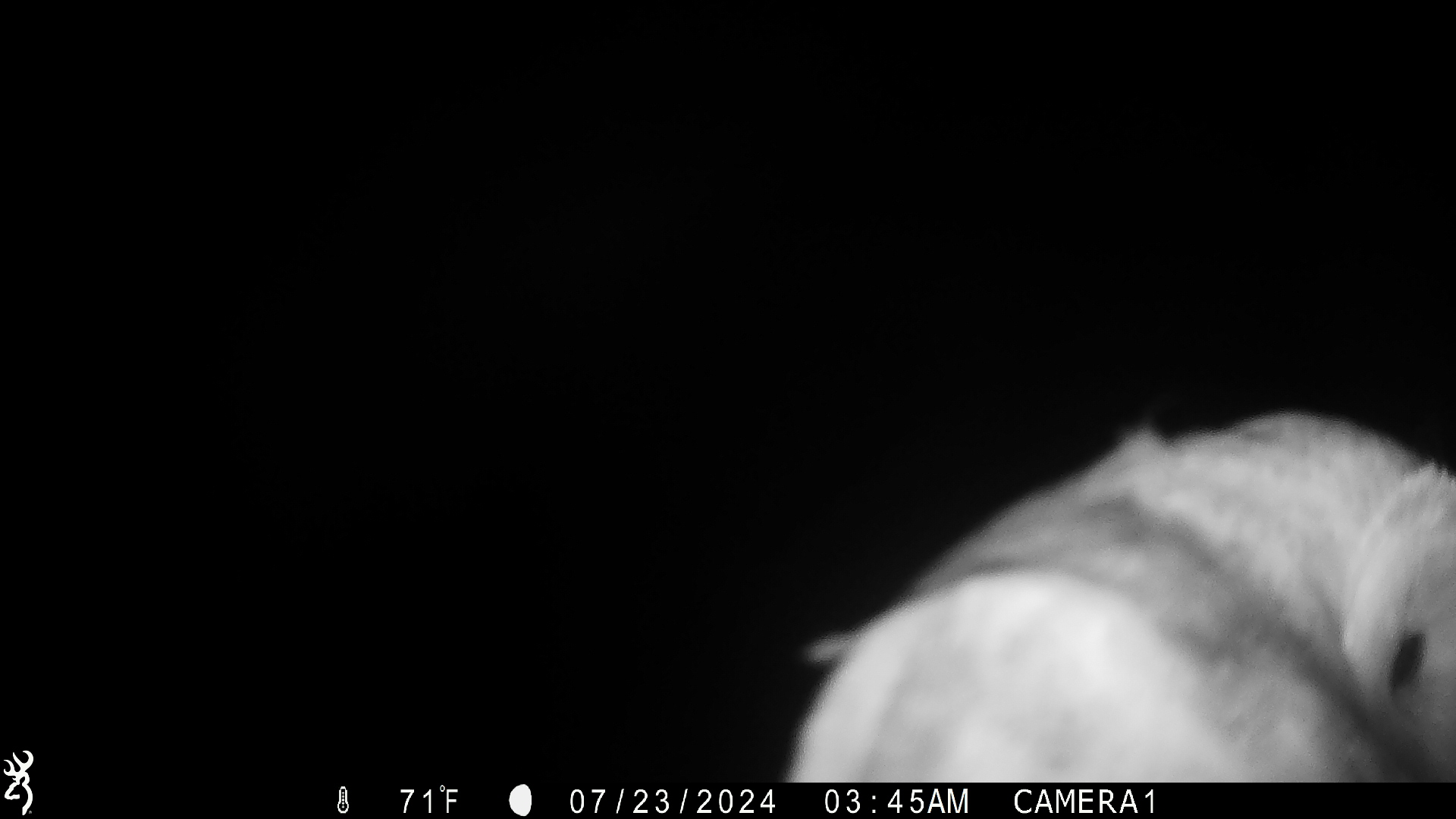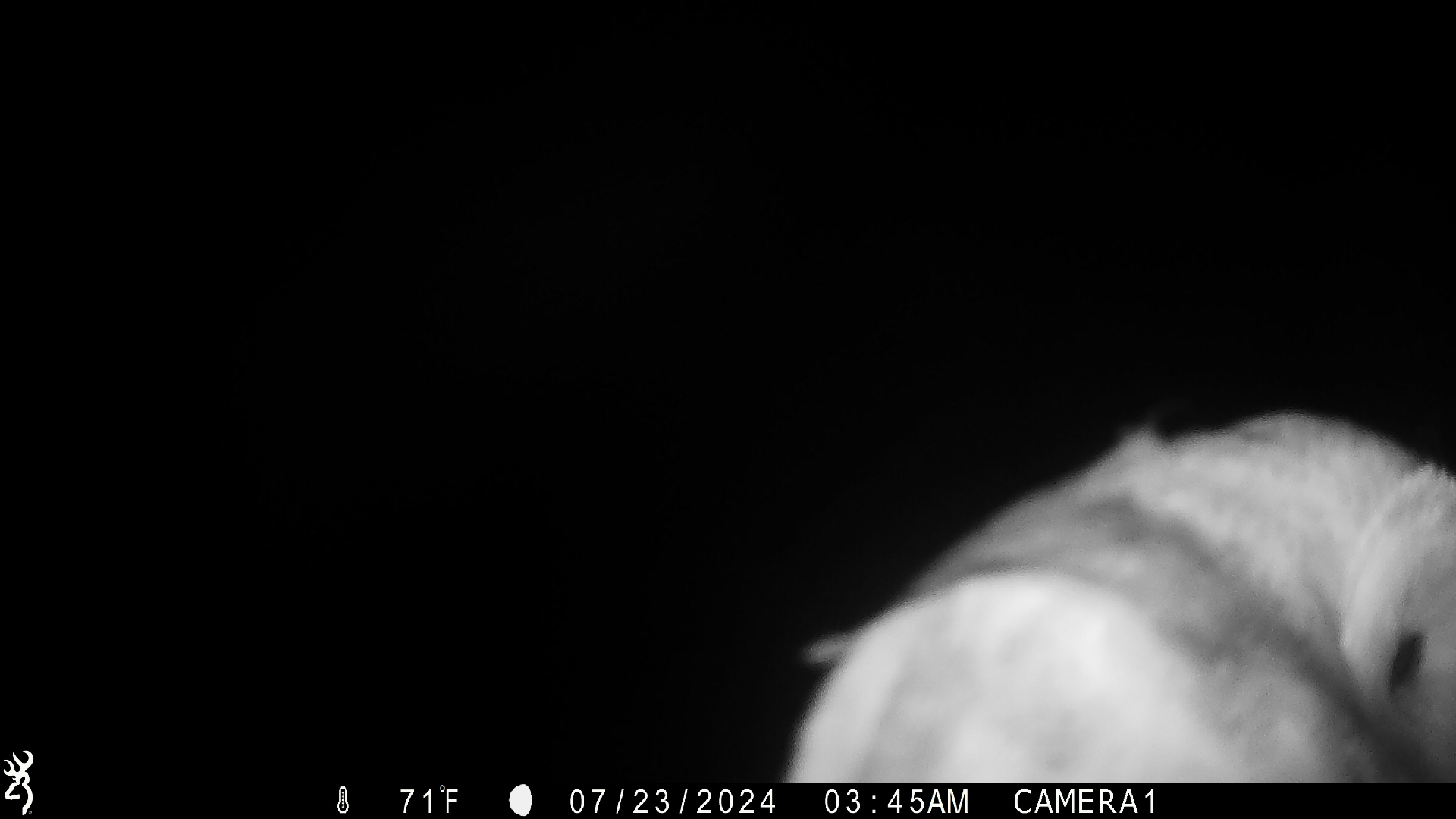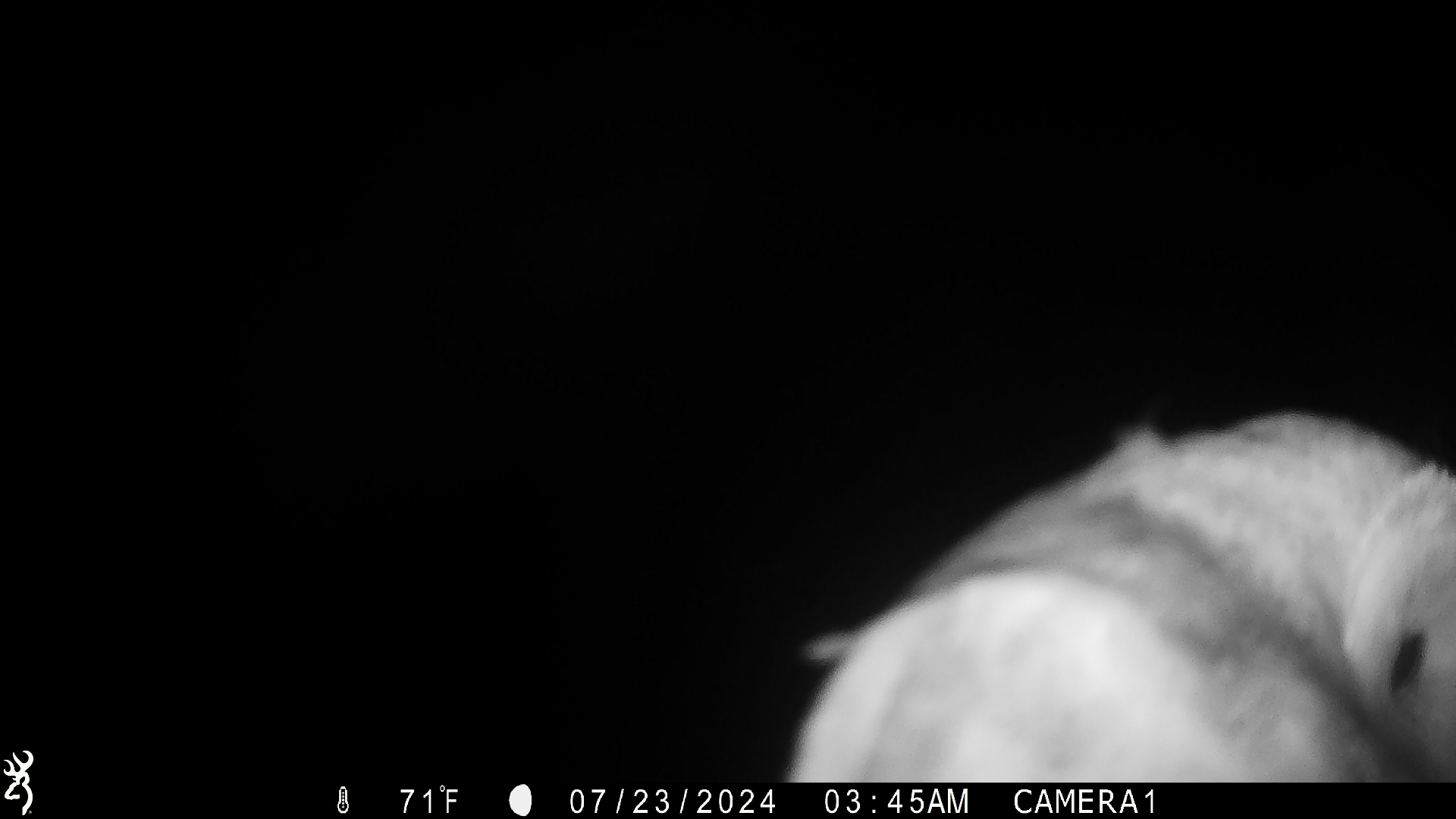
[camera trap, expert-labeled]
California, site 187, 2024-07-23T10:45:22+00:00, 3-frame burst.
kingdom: Animalia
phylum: Chordata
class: Aves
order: Strigiformes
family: Tytonidae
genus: Tyto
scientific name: Tyto alba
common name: barn owl